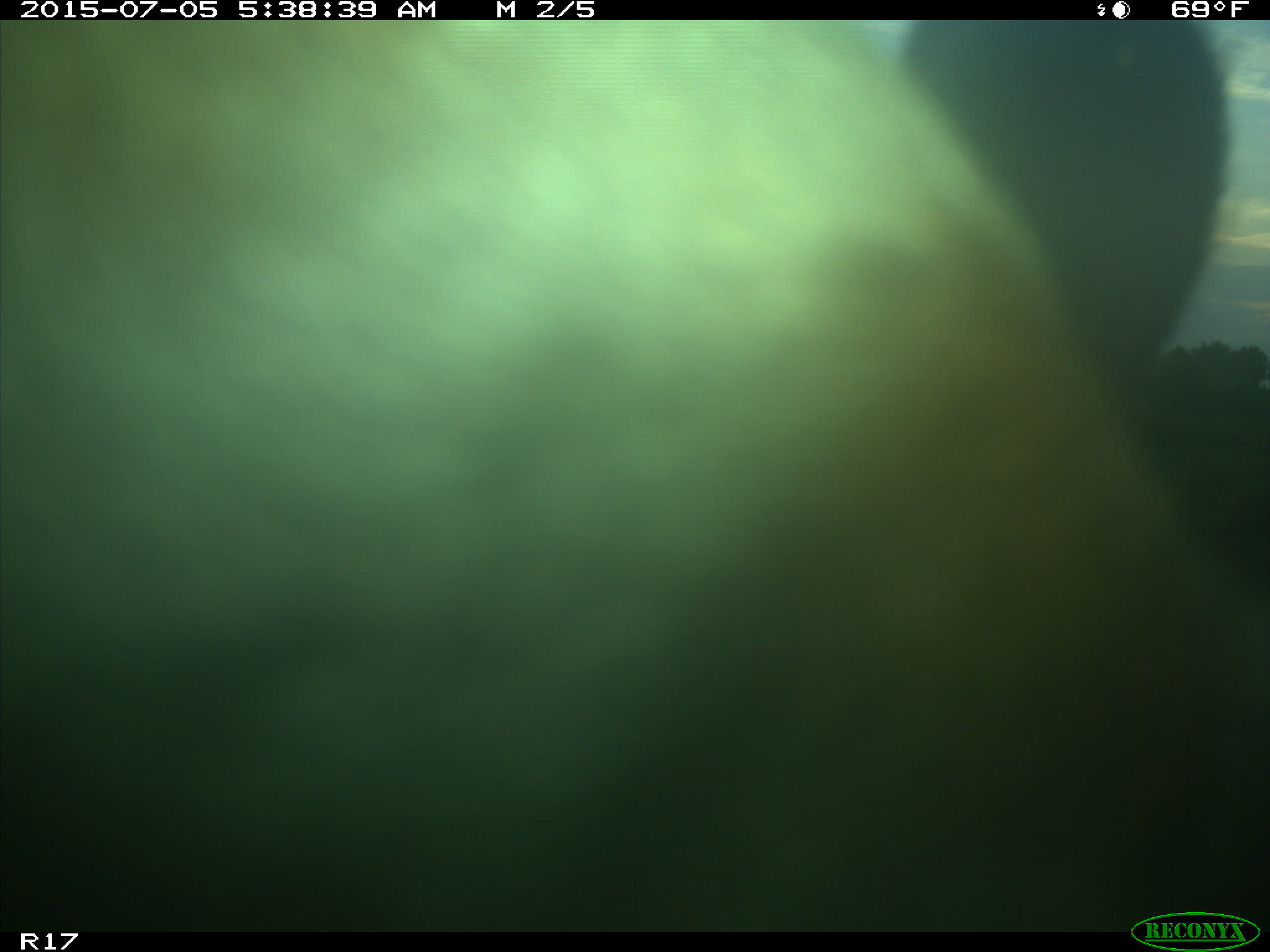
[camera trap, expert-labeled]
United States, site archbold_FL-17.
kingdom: Animalia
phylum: Chordata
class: Mammalia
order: Artiodactyla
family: Bovidae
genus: Bos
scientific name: Bos taurus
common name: domestic cow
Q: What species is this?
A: Bos taurus (domestic cow).